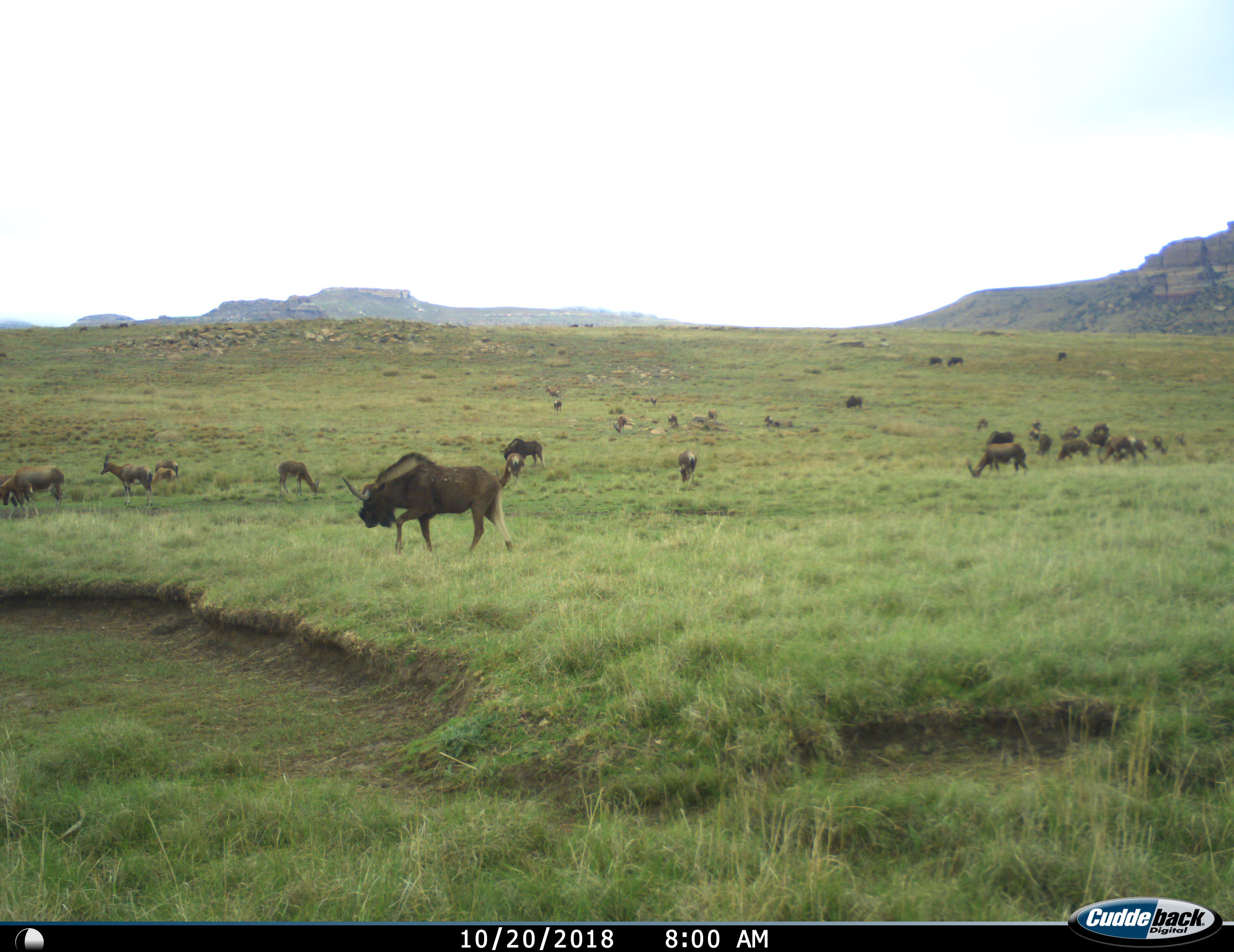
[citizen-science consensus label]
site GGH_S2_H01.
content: unidentified animal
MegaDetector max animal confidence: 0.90